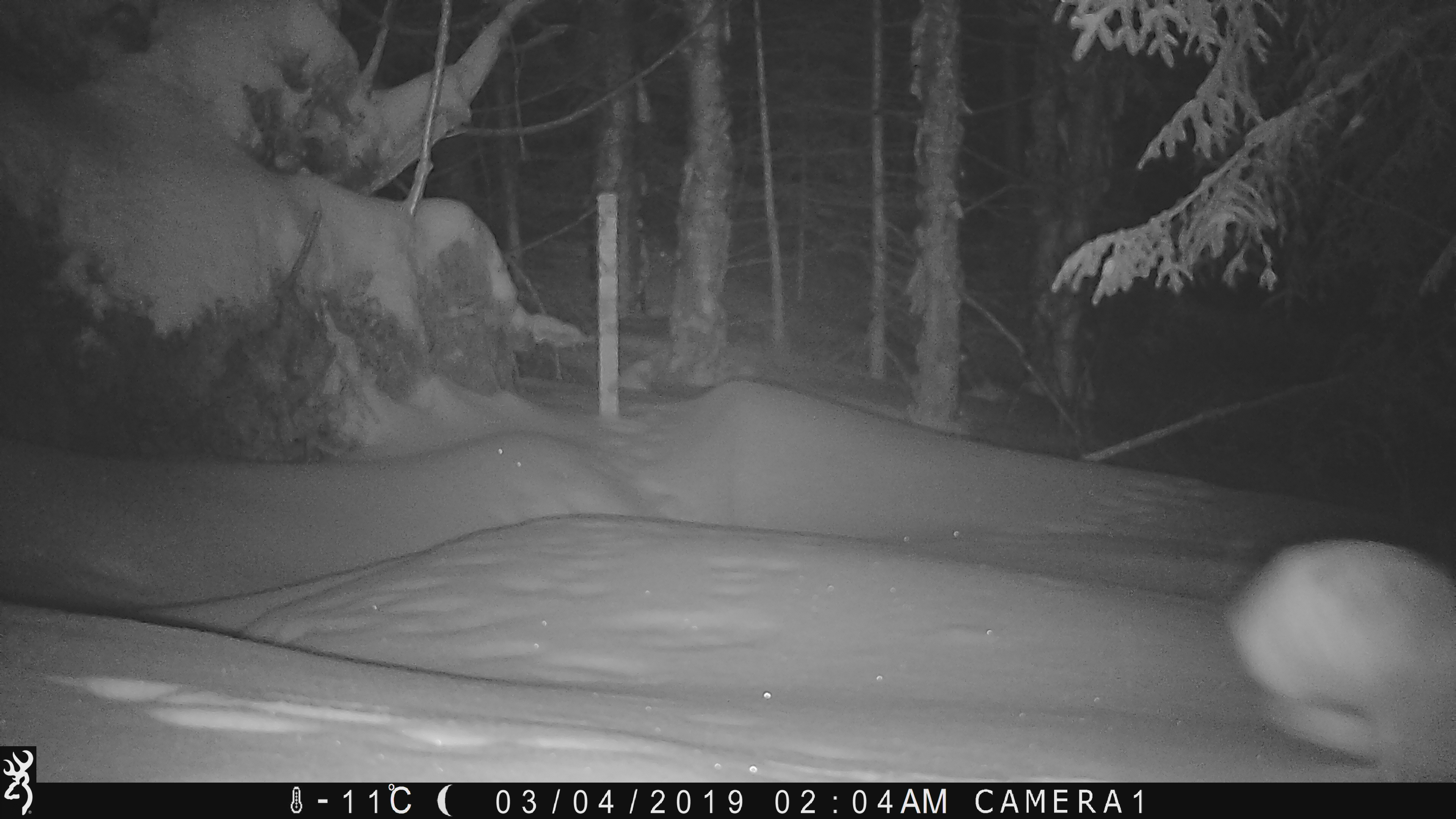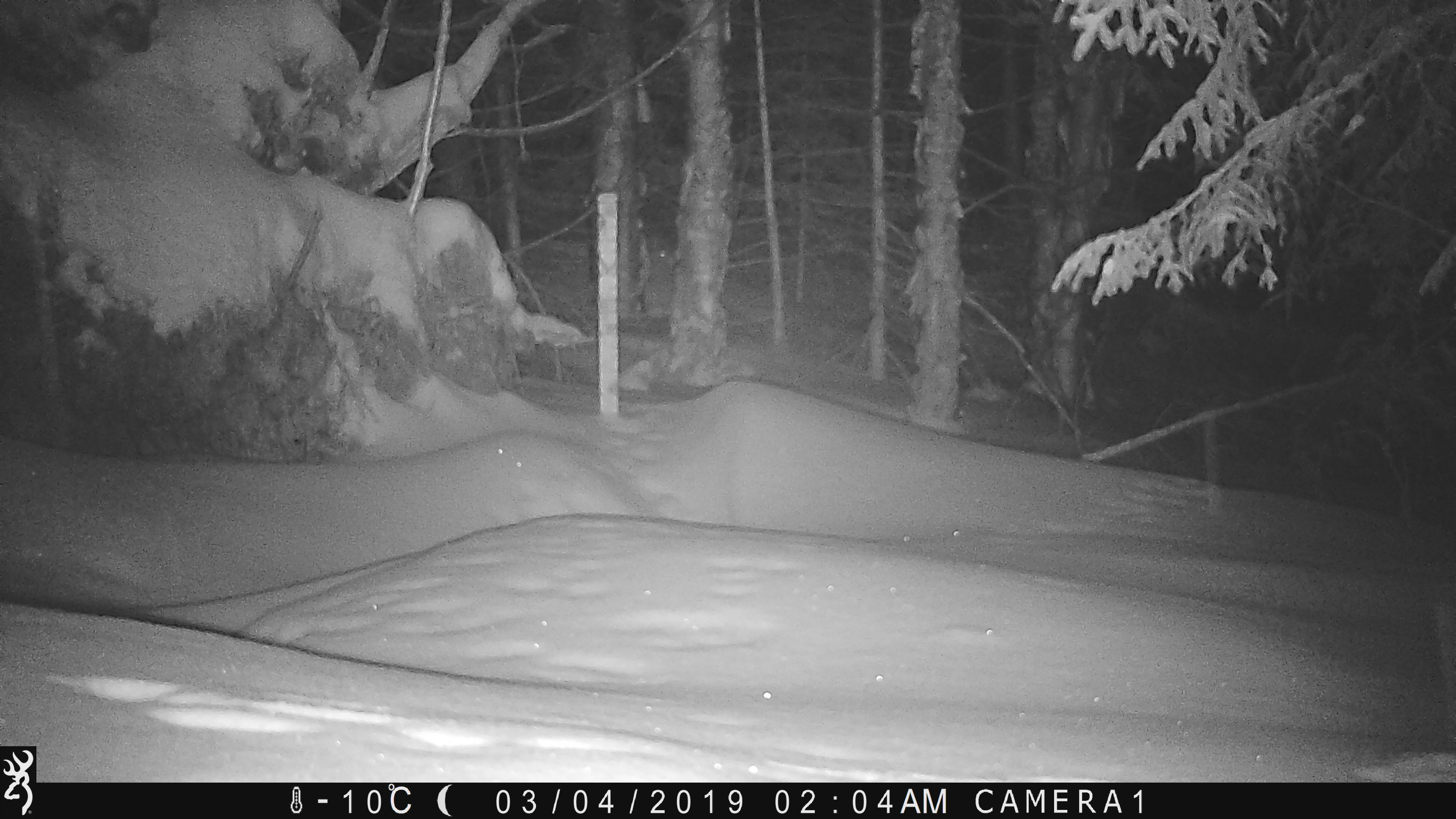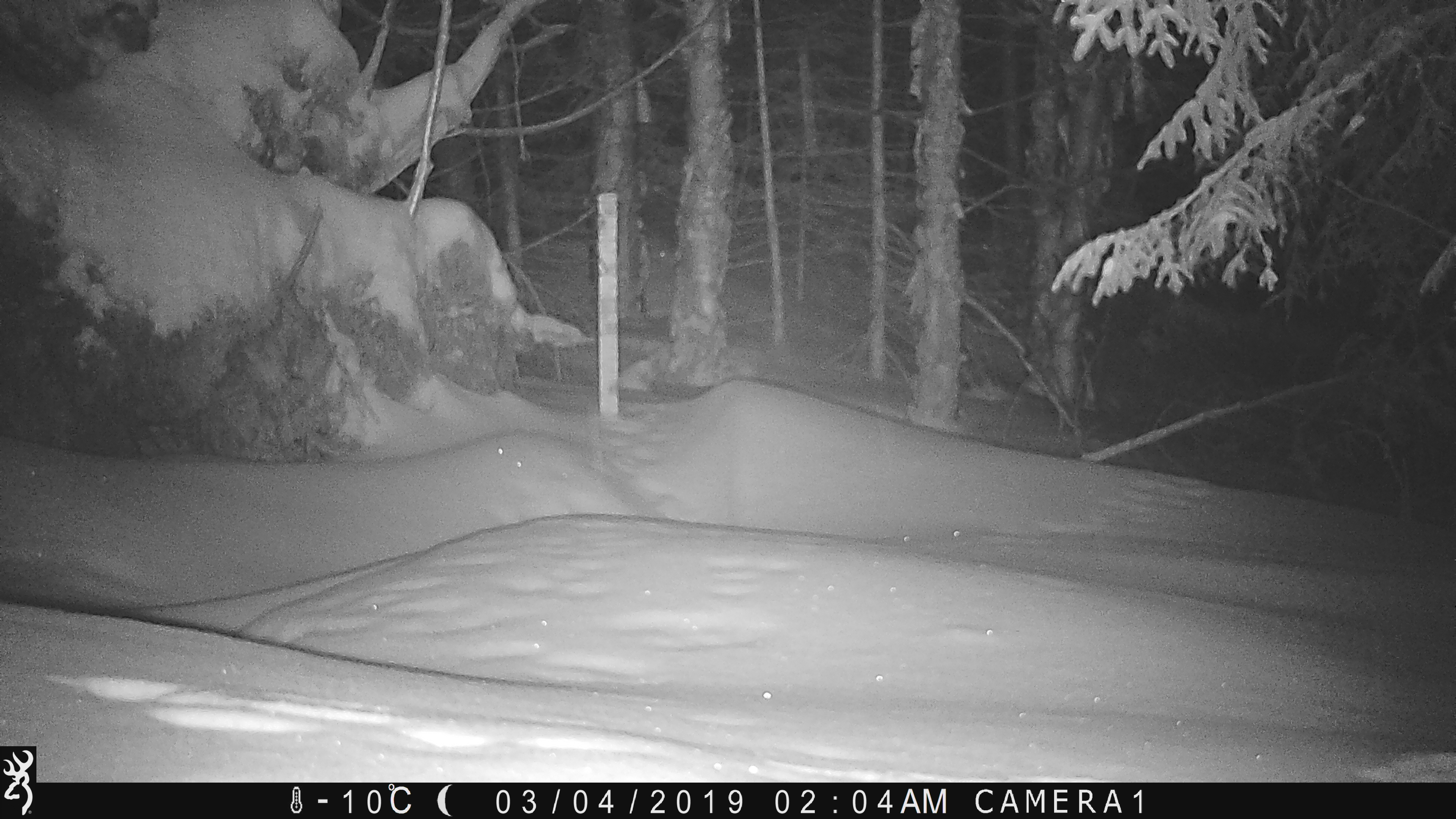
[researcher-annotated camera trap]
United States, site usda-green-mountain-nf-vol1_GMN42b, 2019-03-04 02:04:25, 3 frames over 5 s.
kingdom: Animalia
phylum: Chordata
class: Mammalia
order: Lagomorpha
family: Leporidae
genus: Lepus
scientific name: Lepus americanus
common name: snowshoe hare